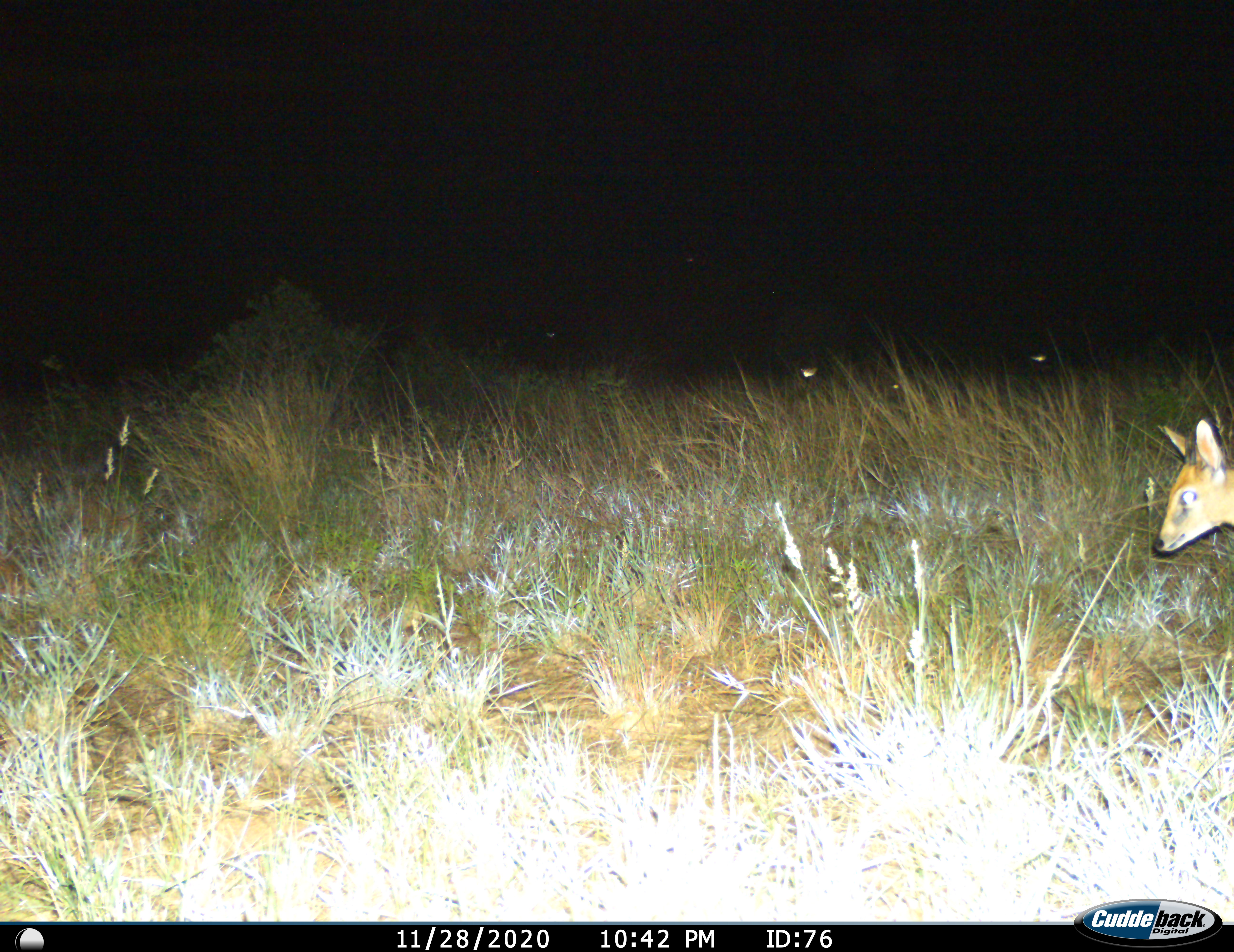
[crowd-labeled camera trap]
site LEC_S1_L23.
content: unidentified animal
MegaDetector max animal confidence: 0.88